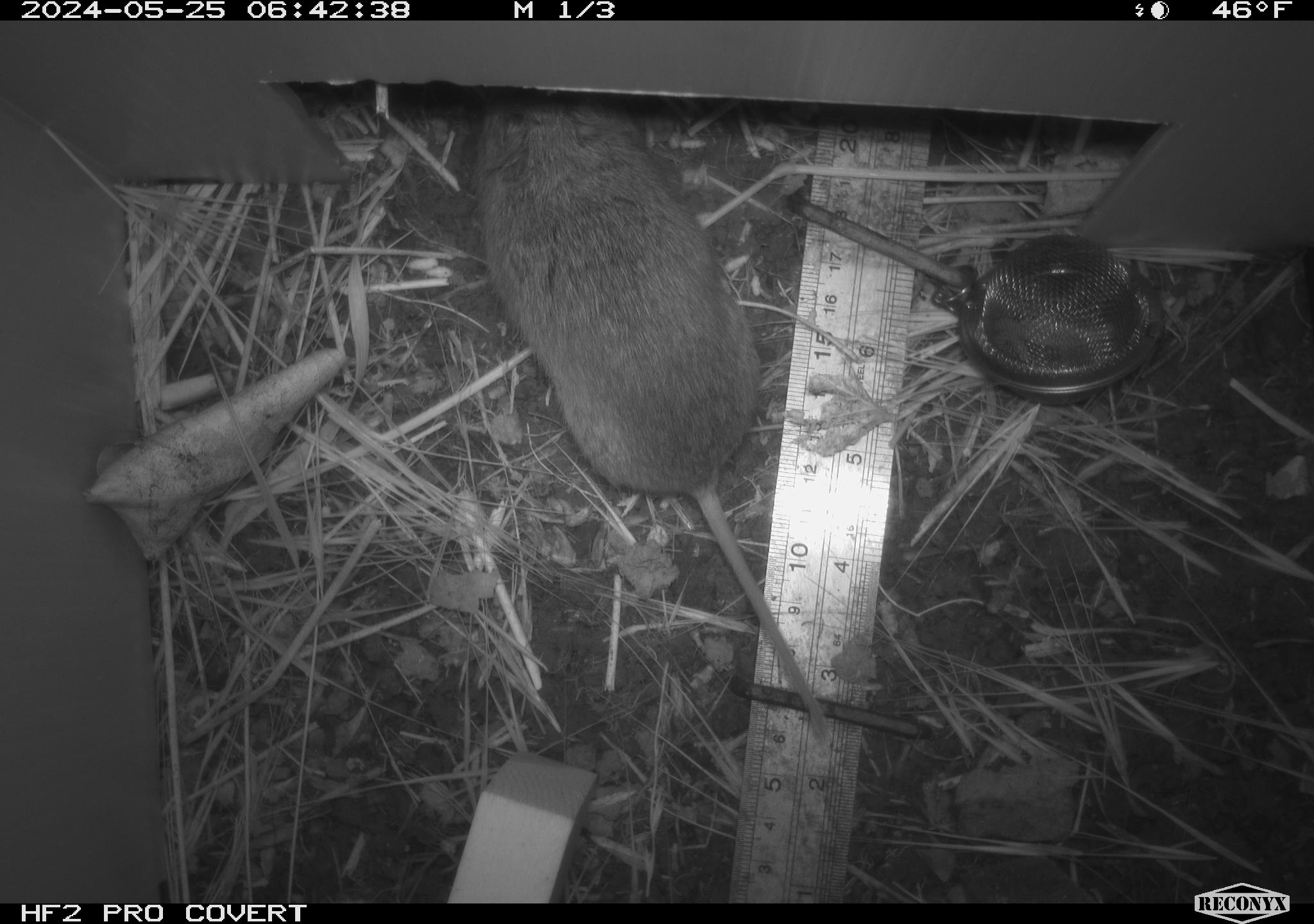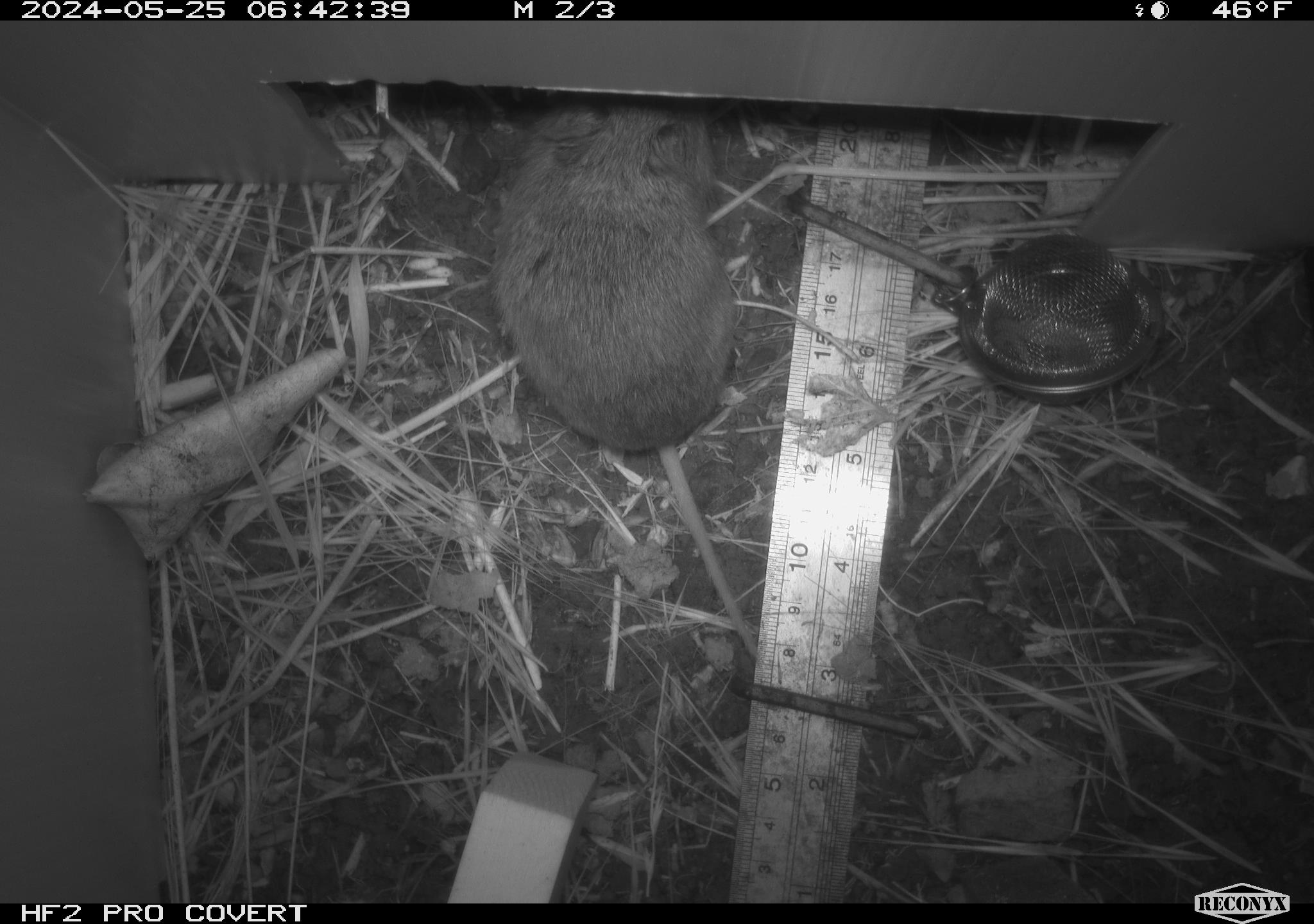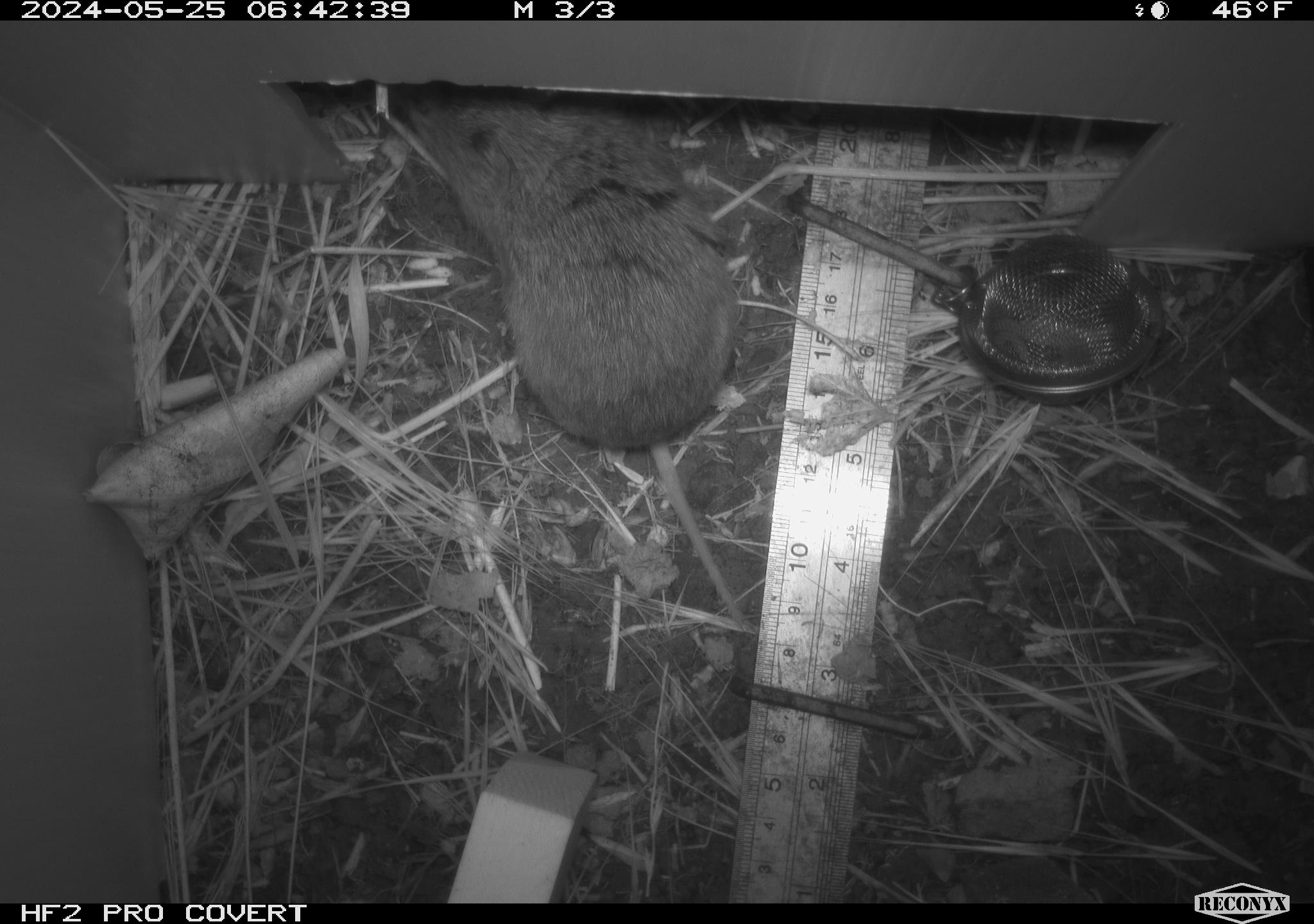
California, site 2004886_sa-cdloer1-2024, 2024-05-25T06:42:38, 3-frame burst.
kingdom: Animalia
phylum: Chordata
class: Mammalia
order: Rodentia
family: Cricetidae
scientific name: Arvicolinae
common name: voles, lemmings, and muskrats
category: arvicolinae subfamily